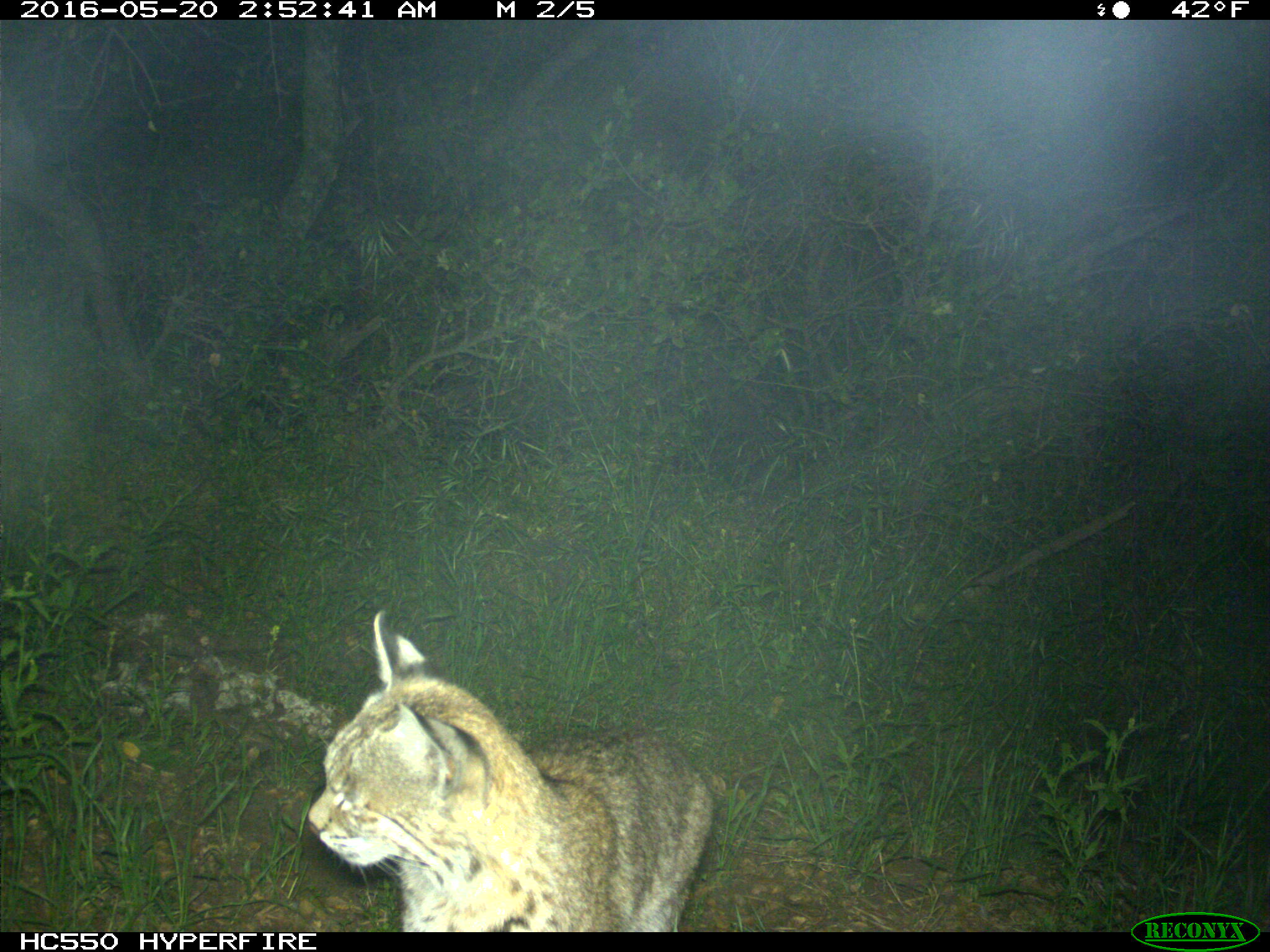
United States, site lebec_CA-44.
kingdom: Animalia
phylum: Chordata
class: Mammalia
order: Carnivora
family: Felidae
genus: Lynx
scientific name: Lynx rufus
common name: bobcat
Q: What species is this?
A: Lynx rufus (bobcat).